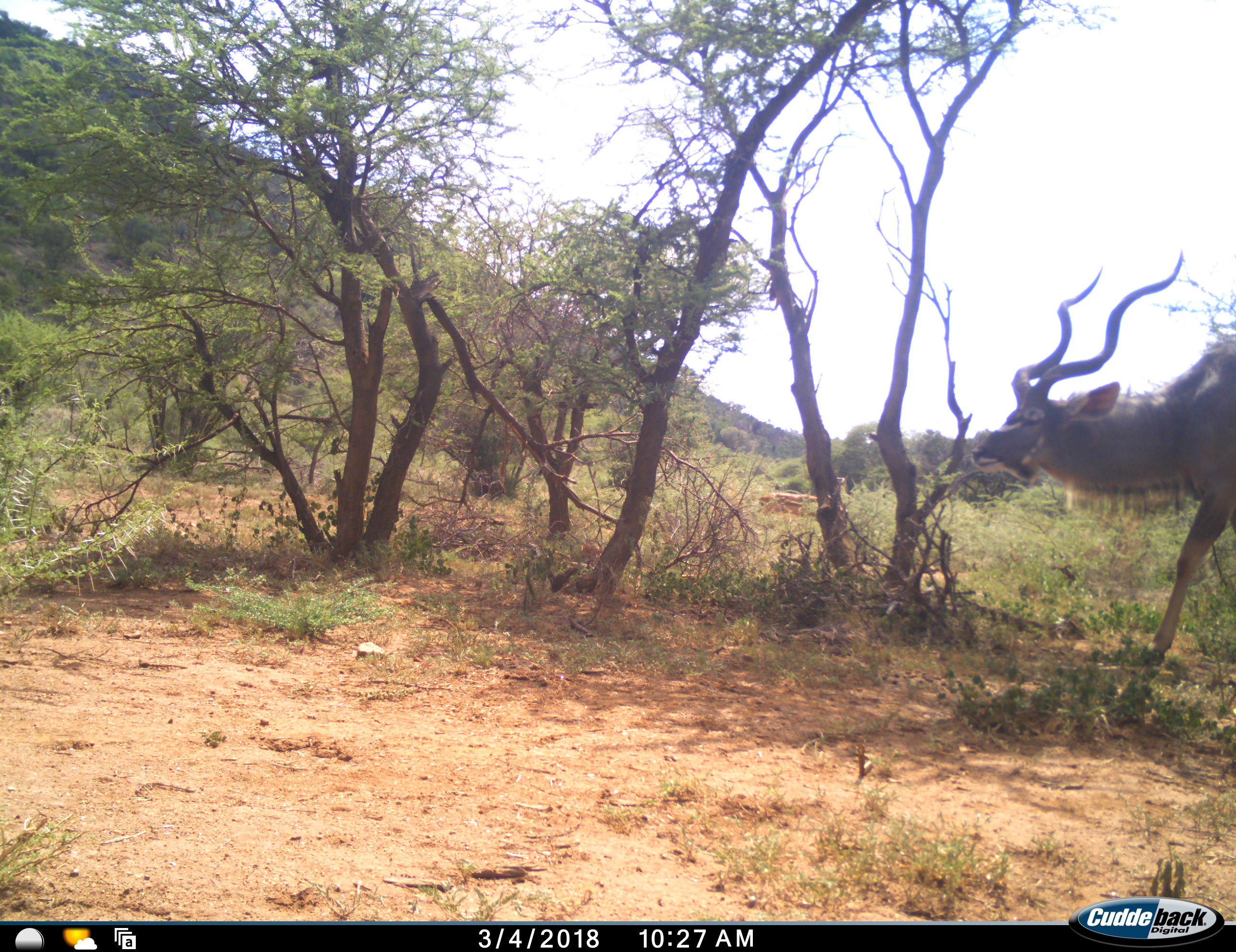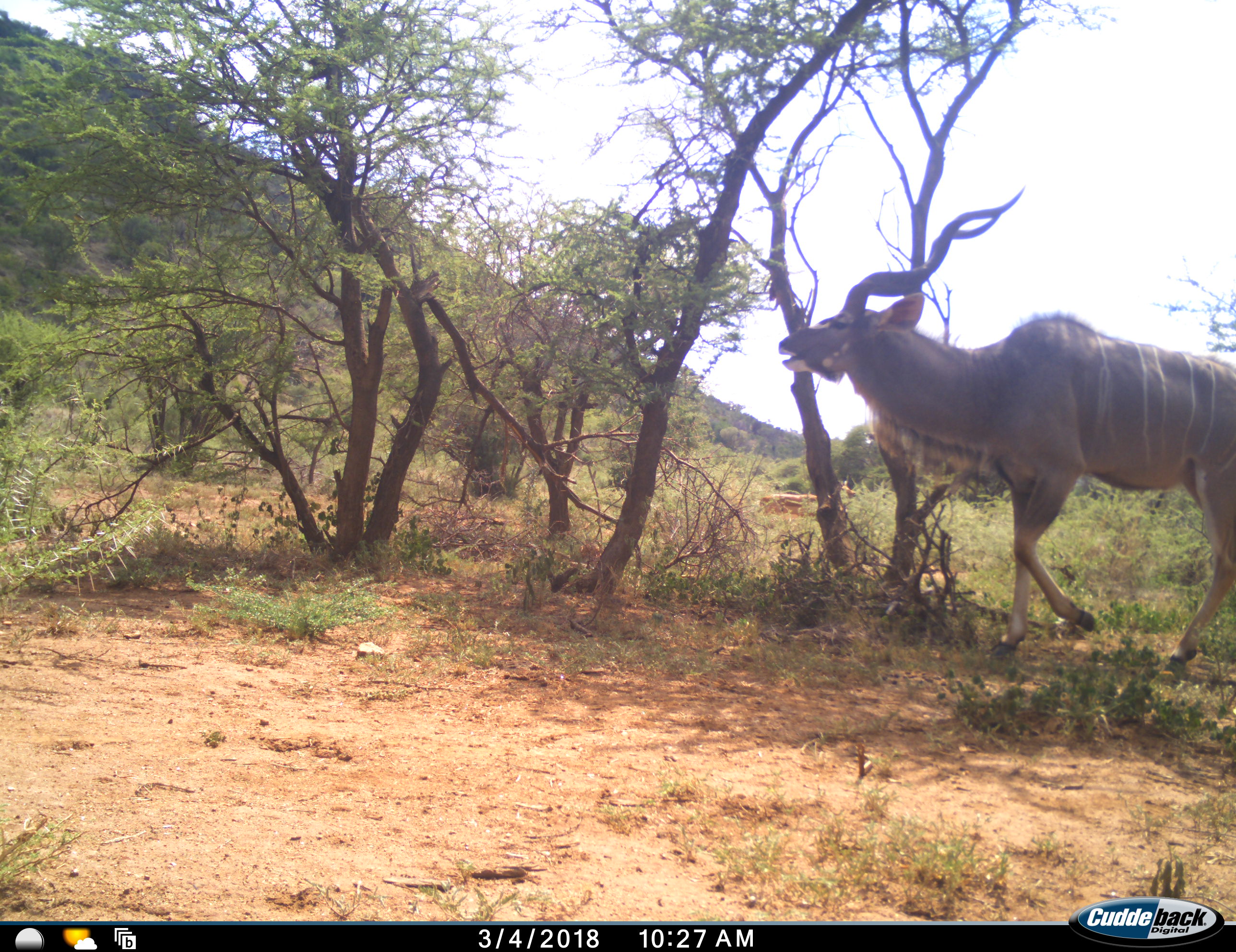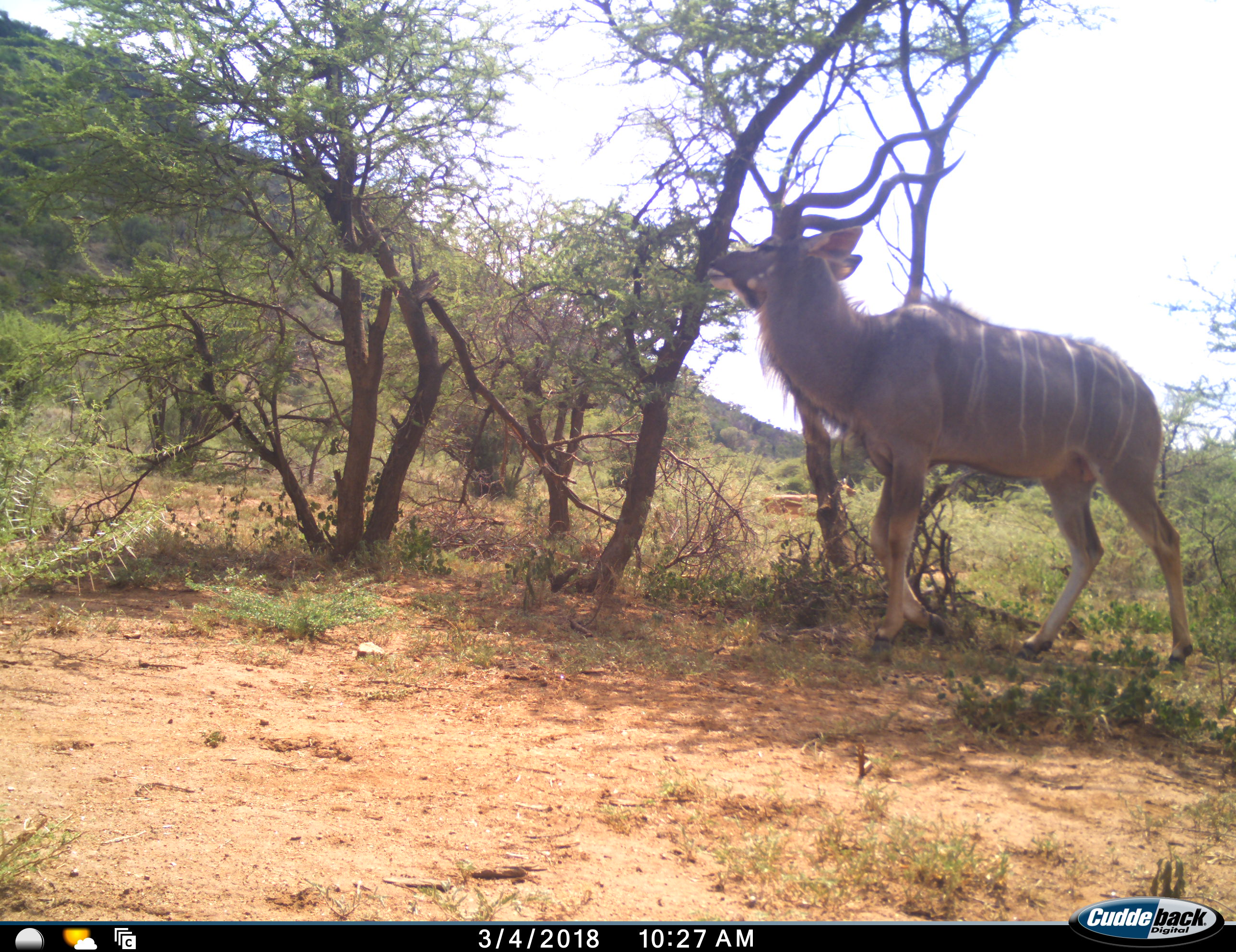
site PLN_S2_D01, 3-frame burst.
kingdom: Animalia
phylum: Chordata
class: Mammalia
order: Artiodactyla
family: Bovidae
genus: Tragelaphus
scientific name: Tragelaphus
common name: kudu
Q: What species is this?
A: Kudu (Tragelaphus).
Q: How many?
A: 1.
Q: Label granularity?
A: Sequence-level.